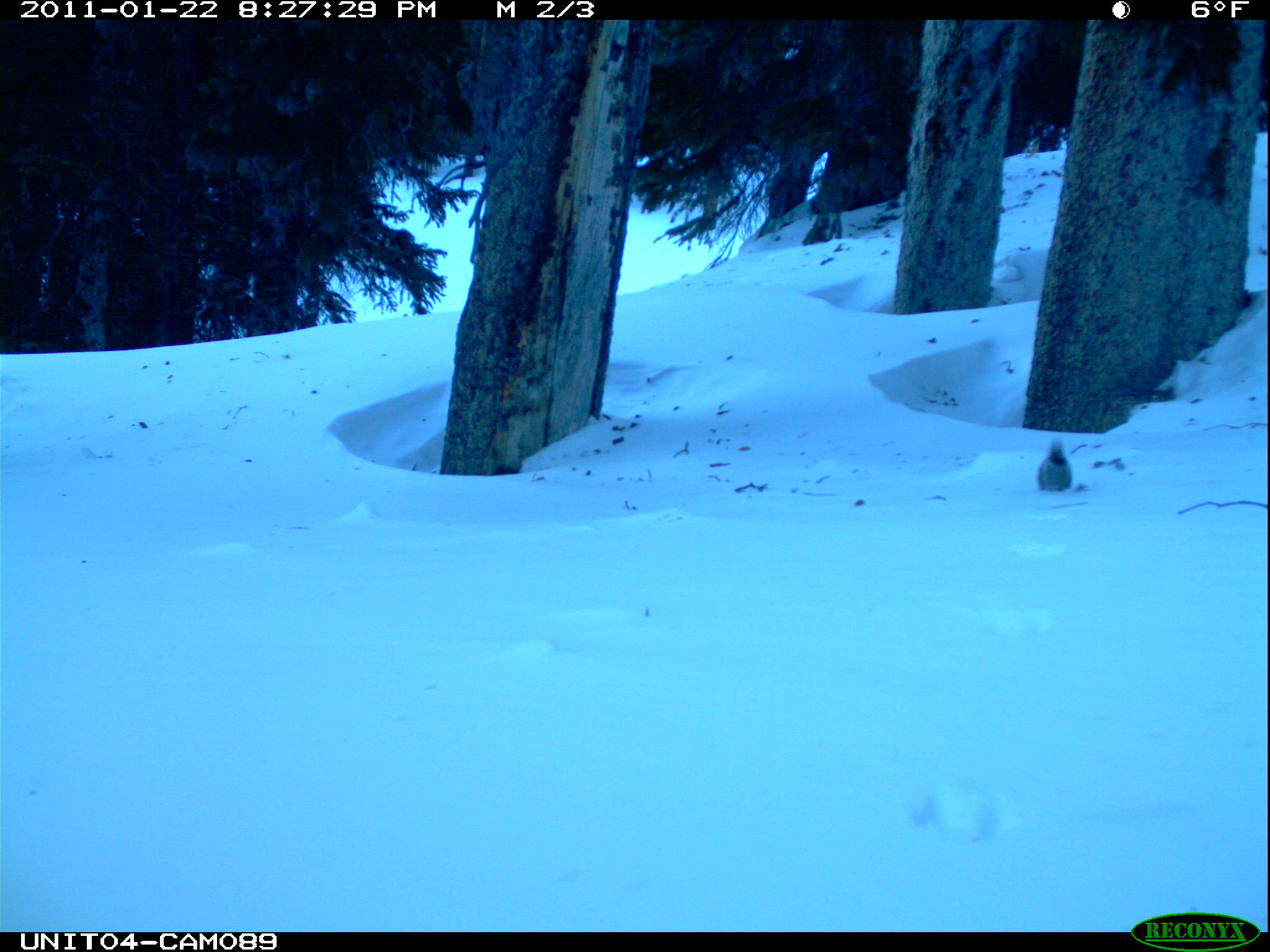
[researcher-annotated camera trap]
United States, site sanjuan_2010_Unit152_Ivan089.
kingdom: Animalia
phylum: Chordata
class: Mammalia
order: Rodentia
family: Sciuridae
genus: Tamiasciurus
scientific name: Tamiasciurus hudsonicus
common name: american red squirrel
Tamiasciurus hudsonicus (american red squirrel).